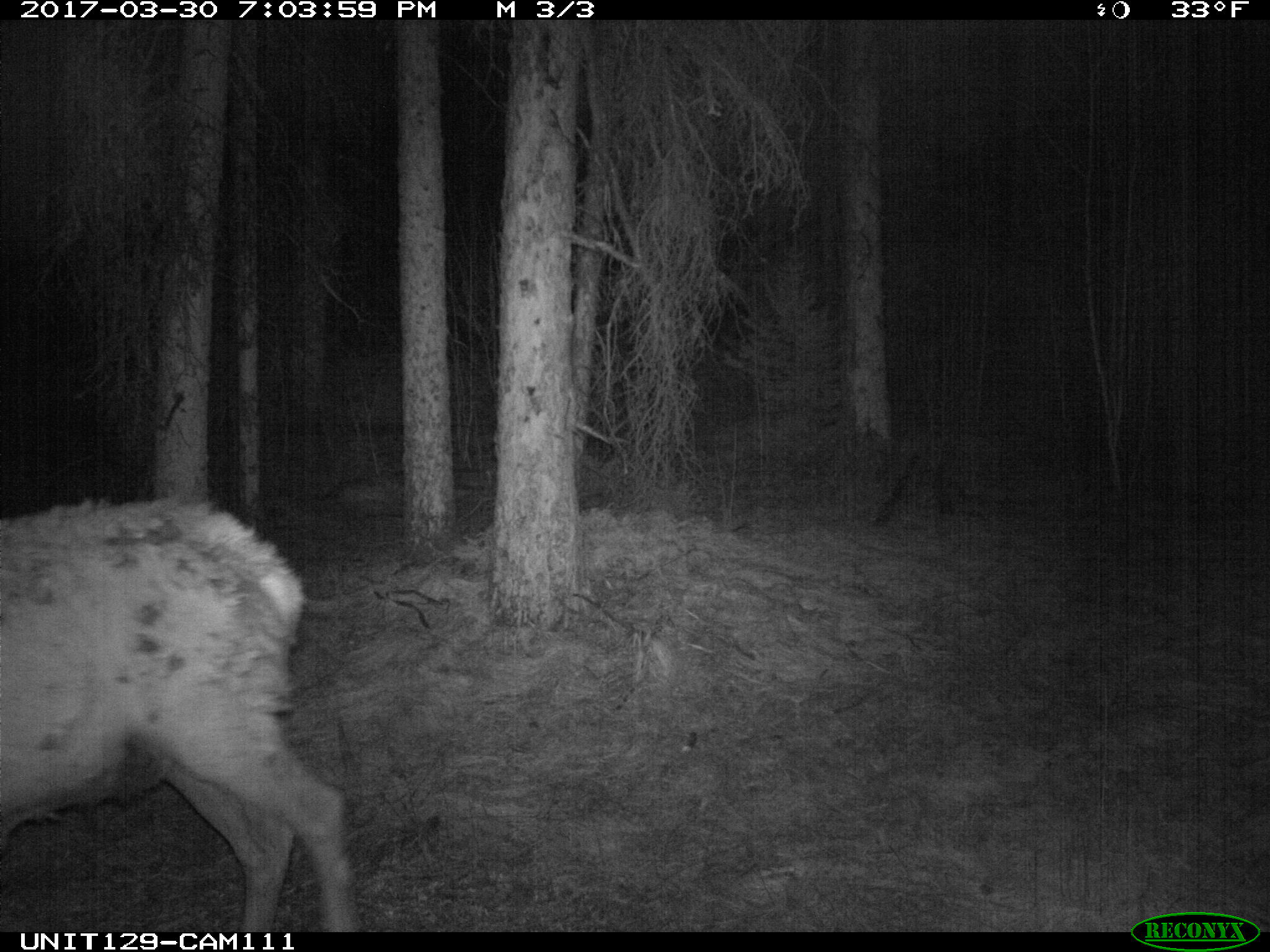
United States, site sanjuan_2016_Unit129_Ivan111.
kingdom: Animalia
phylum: Chordata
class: Mammalia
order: Artiodactyla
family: Cervidae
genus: Cervus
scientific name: Cervus elaphus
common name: red deer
Cervus elaphus (red deer).